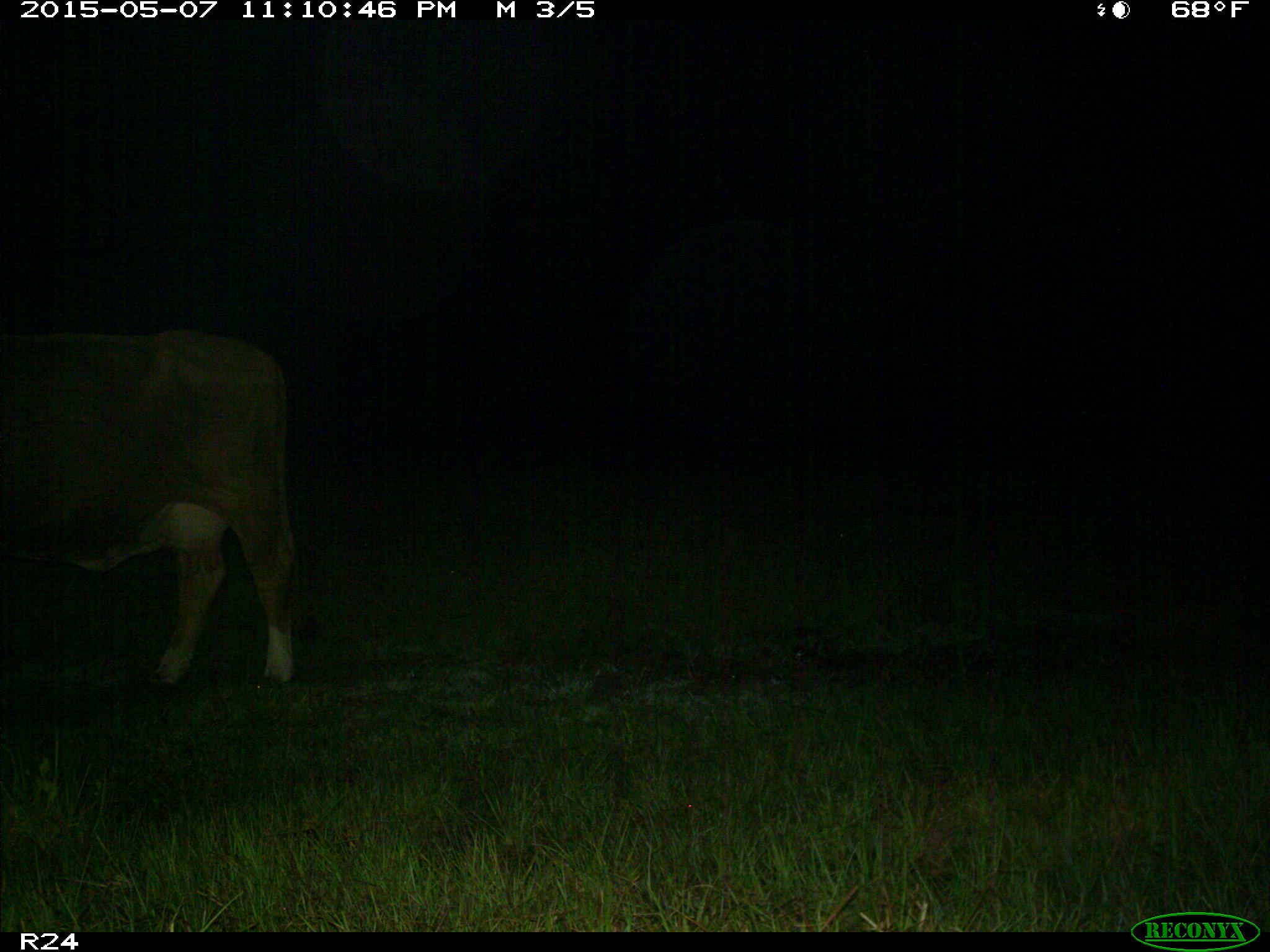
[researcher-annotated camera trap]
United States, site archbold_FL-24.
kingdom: Animalia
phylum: Chordata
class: Mammalia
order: Artiodactyla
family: Bovidae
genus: Bos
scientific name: Bos taurus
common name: domestic cow